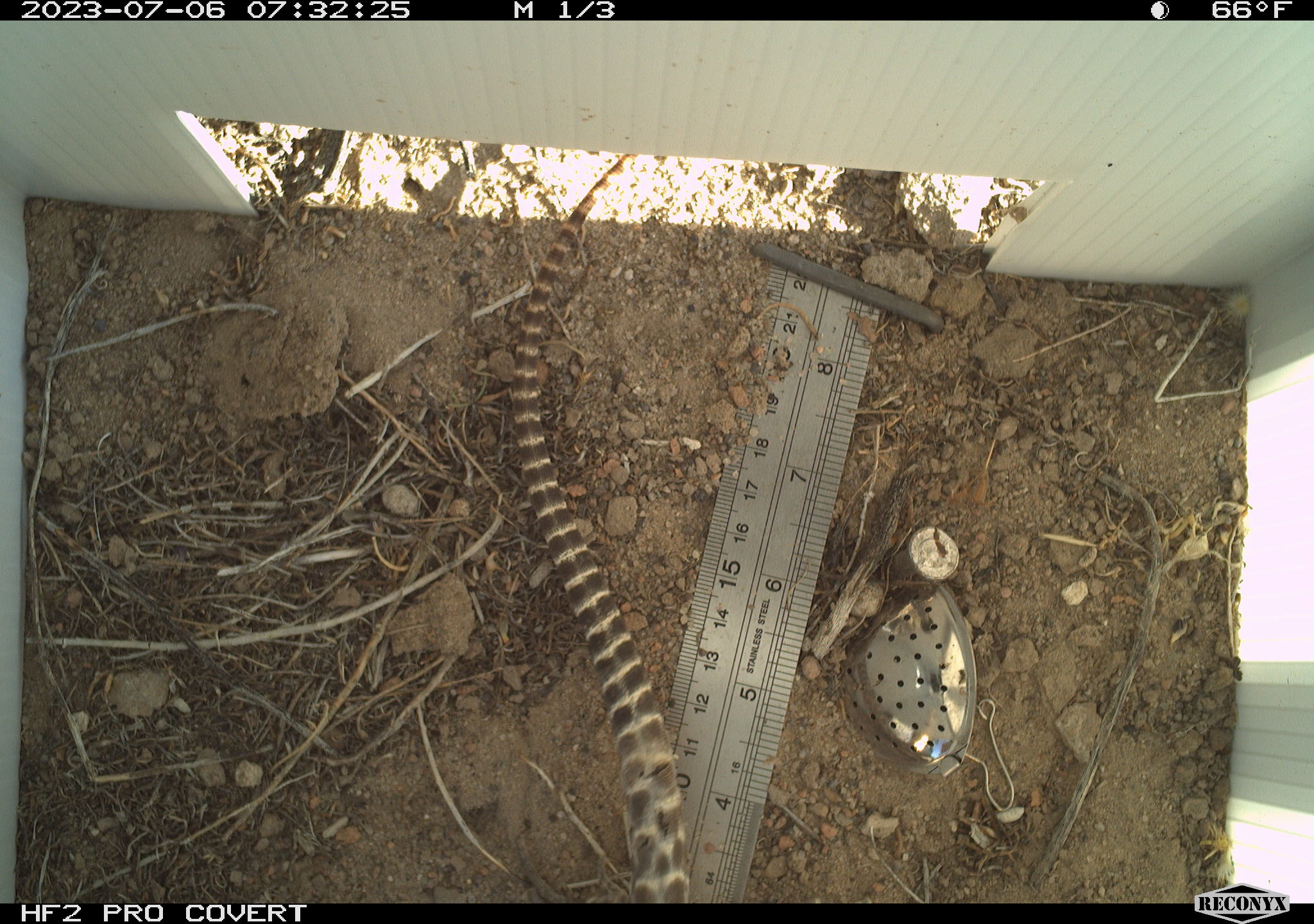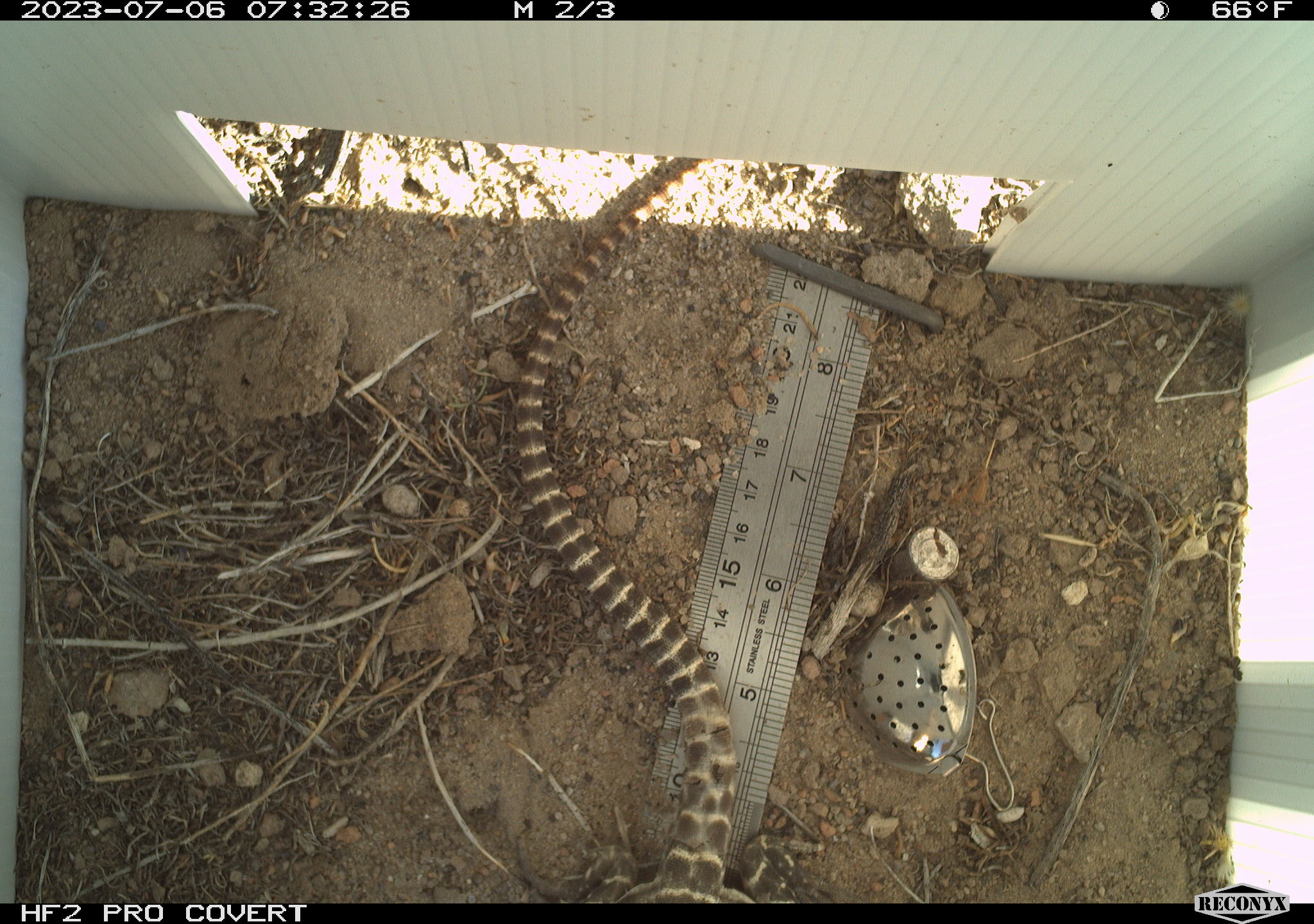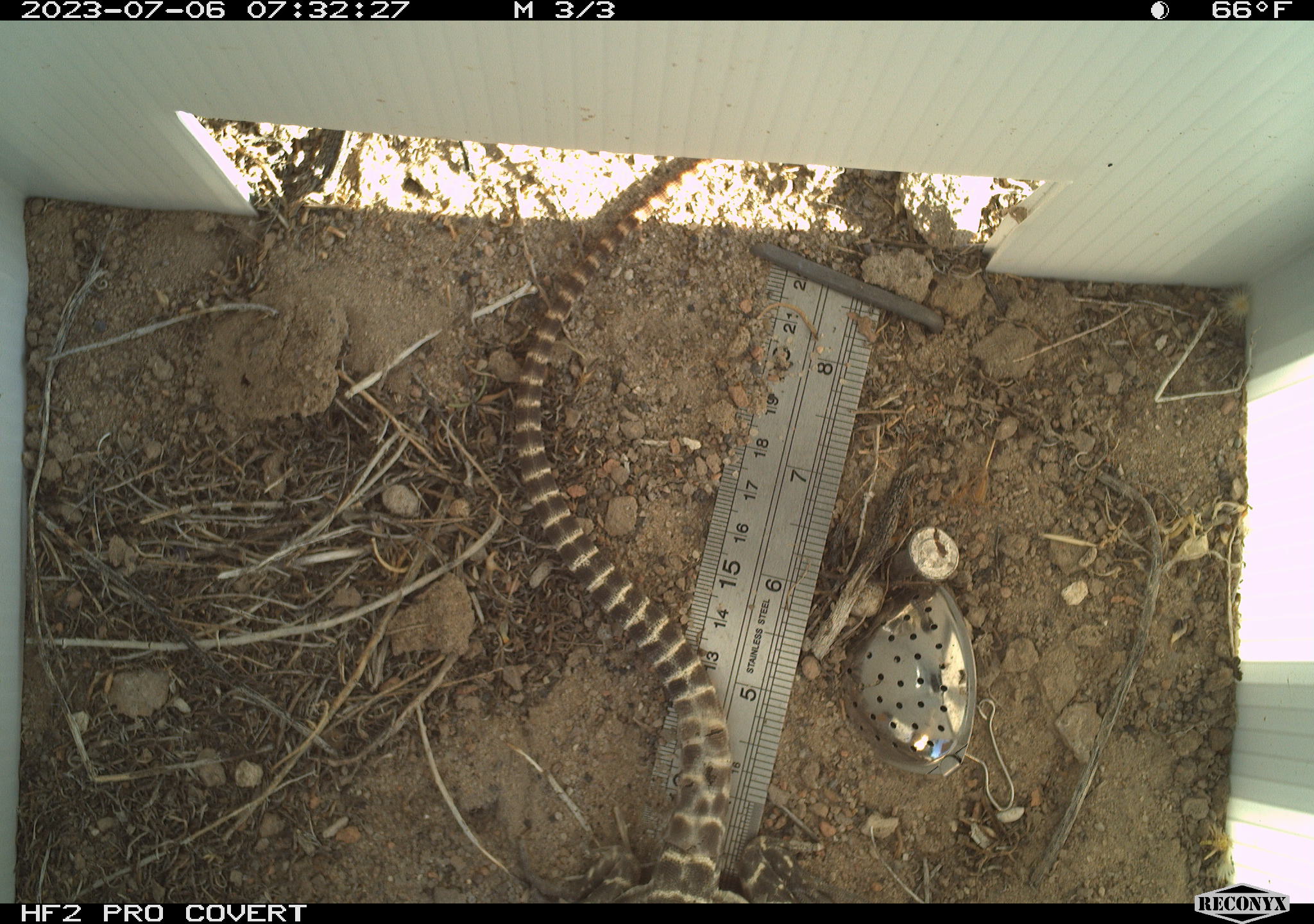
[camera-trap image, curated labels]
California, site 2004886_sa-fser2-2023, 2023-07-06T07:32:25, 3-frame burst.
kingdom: Animalia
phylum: Chordata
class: Reptilia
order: Squamata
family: Crotaphytidae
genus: Gambelia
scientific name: Gambelia wislizenii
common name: long-nosed leopard lizard